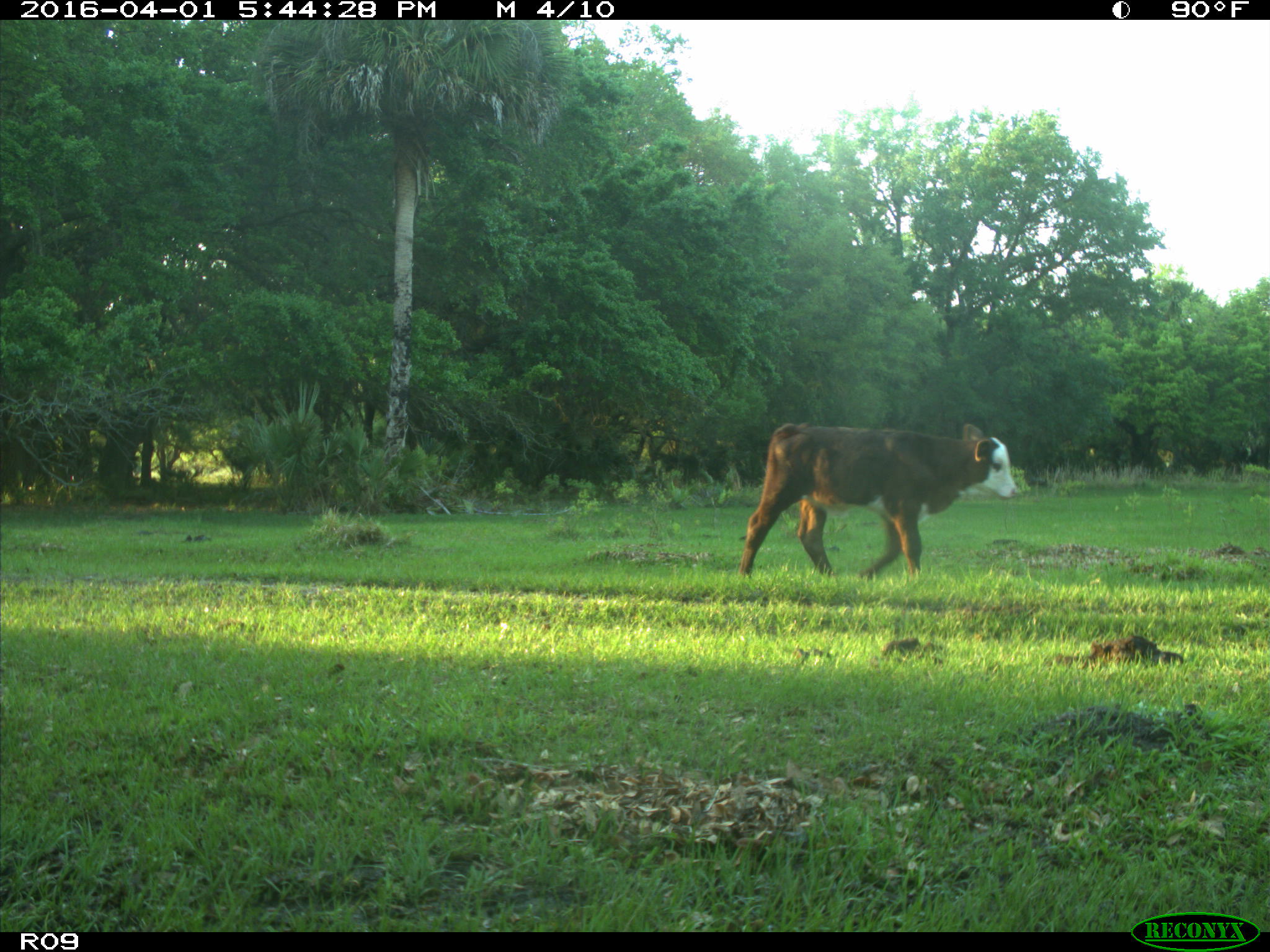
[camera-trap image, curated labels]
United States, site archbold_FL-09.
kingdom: Animalia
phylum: Chordata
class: Mammalia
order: Artiodactyla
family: Bovidae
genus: Bos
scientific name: Bos taurus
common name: domestic cow